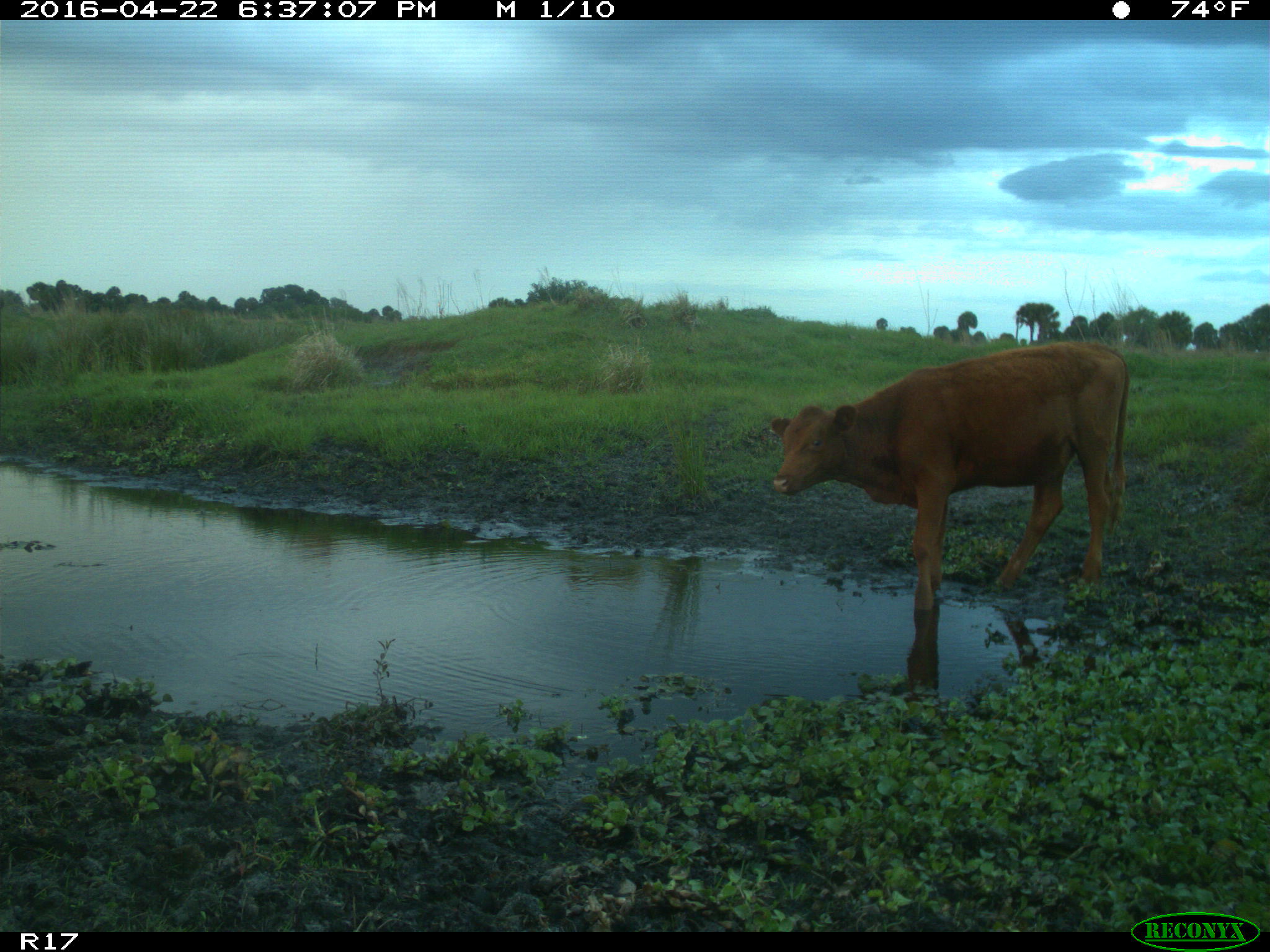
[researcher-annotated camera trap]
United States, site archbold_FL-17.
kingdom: Animalia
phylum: Chordata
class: Mammalia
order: Artiodactyla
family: Bovidae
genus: Bos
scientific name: Bos taurus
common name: domestic cow